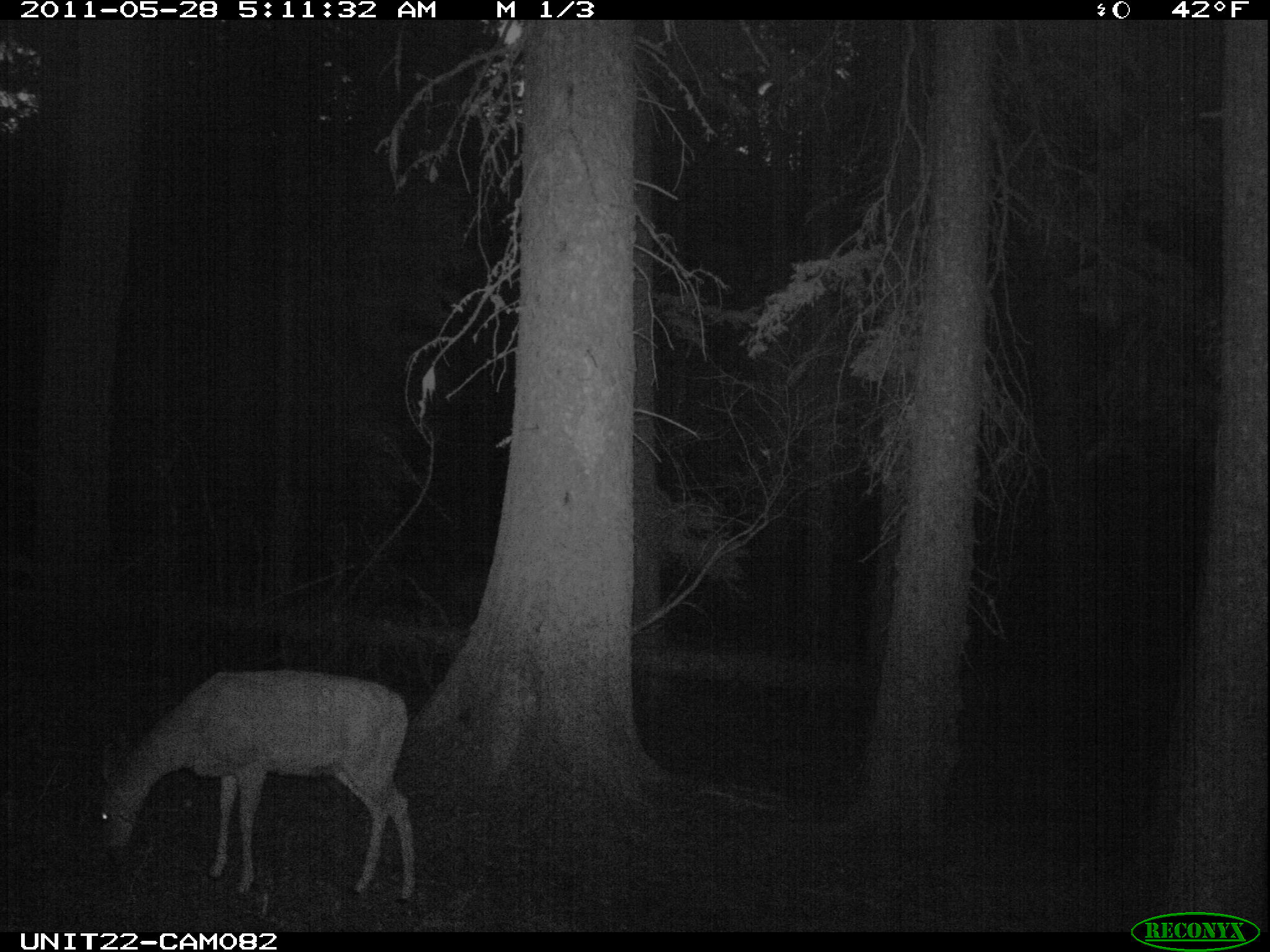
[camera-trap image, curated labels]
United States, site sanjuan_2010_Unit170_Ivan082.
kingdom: Animalia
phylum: Chordata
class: Mammalia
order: Artiodactyla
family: Cervidae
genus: Odocoileus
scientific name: Odocoileus hemionus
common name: mule deer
Odocoileus hemionus (mule deer).